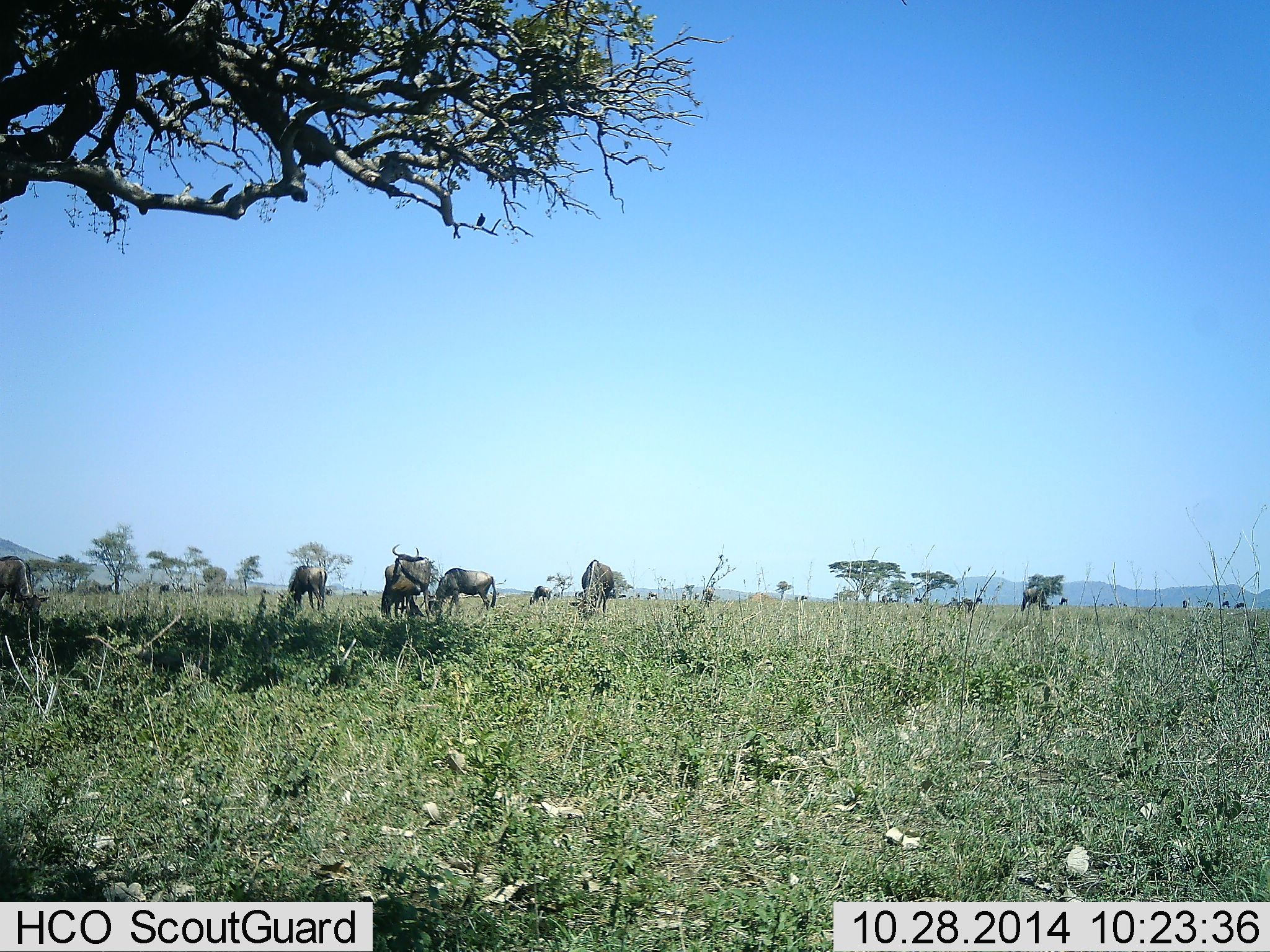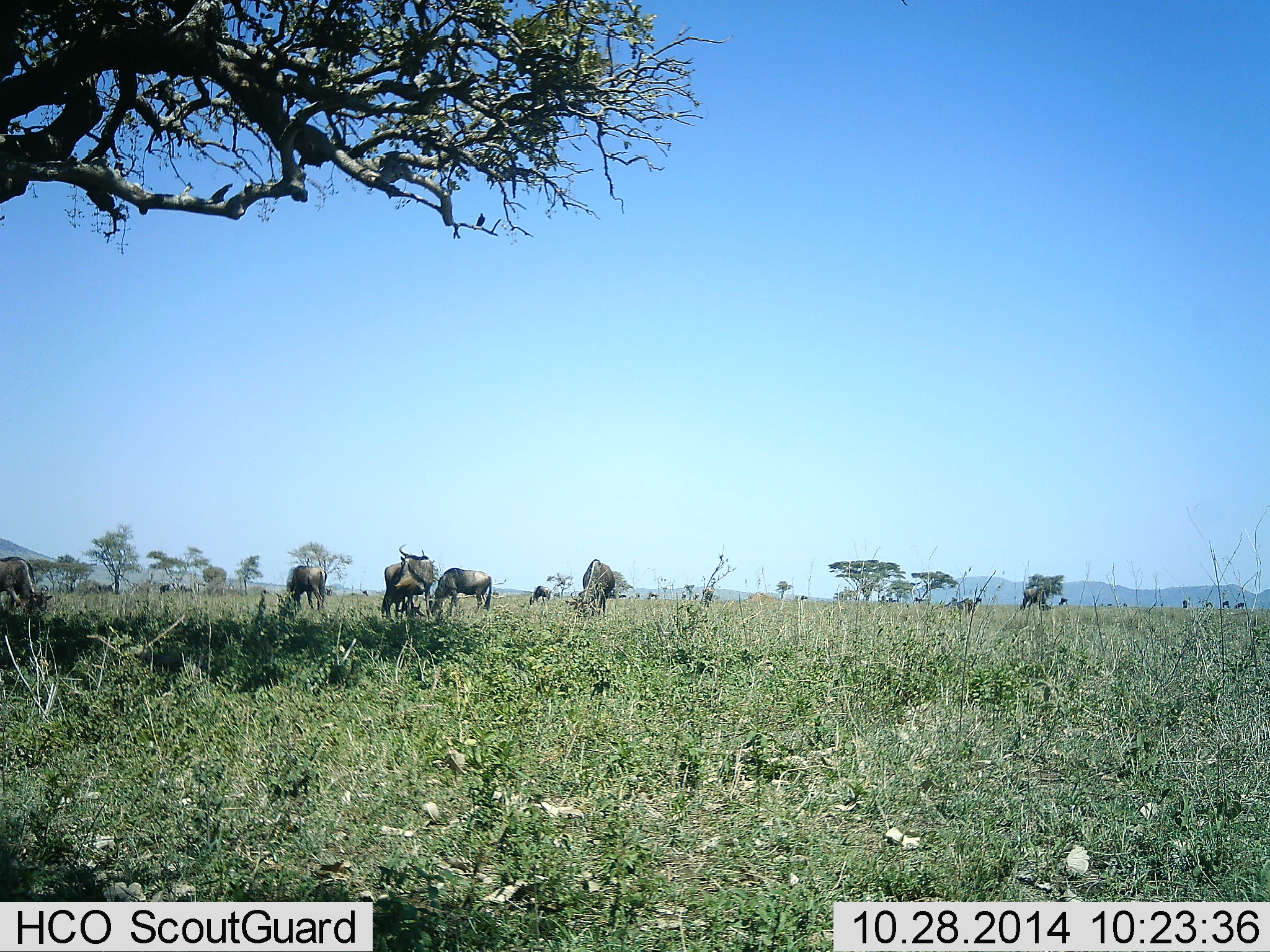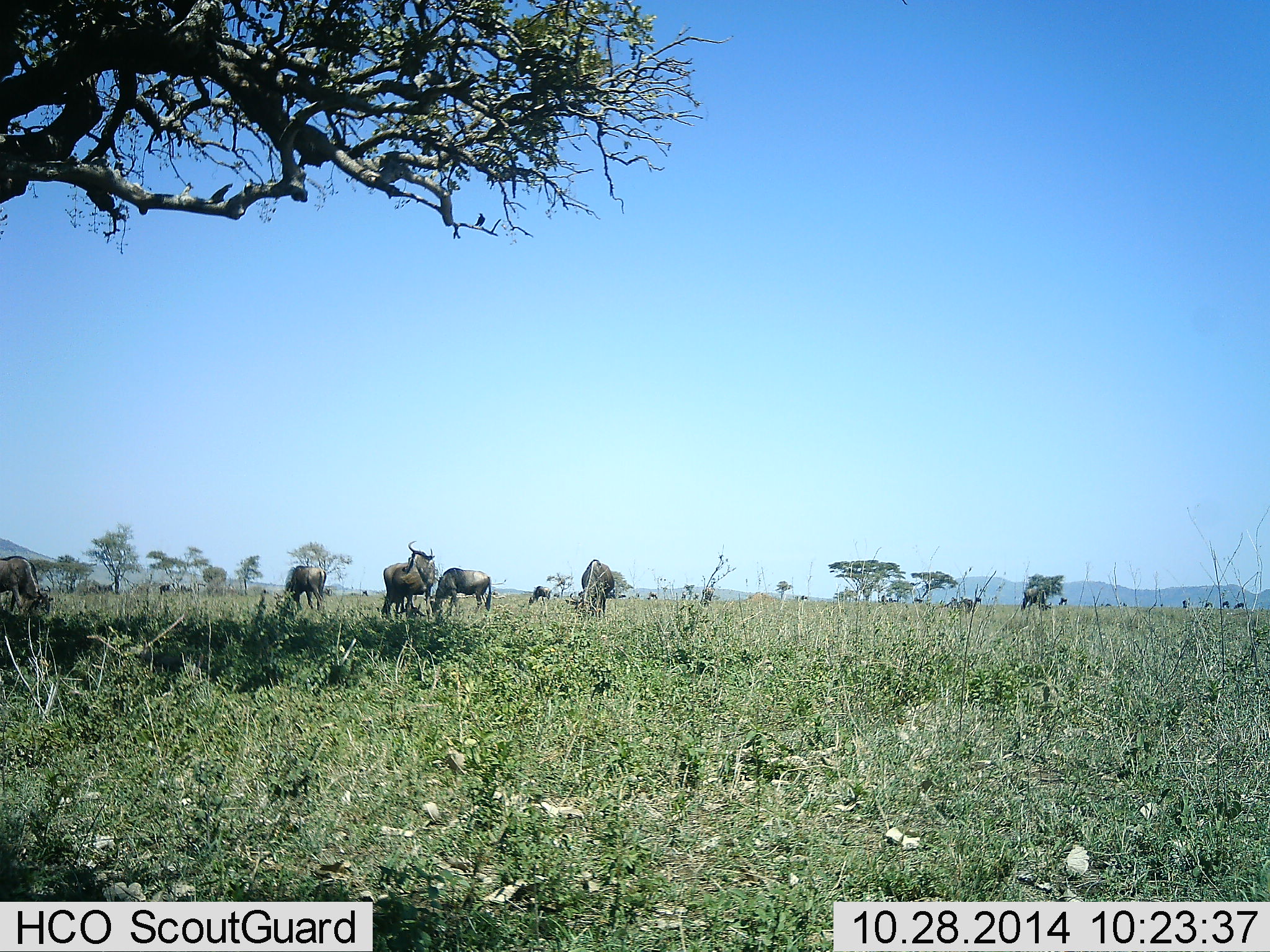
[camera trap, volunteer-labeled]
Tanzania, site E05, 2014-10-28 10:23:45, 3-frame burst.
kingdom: Animalia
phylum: Chordata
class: Mammalia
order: Artiodactyla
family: Bovidae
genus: Connochaetes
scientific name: Connochaetes taurinus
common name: blue wildebeest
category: wildebeest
Wildebeest (blue wildebeest) (Connochaetes taurinus), count 7. Behavior (volunteer vote fractions): standing 30%, resting 0%, moving 20%, interacting 0%. Young present (vote fraction): 0%. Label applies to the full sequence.